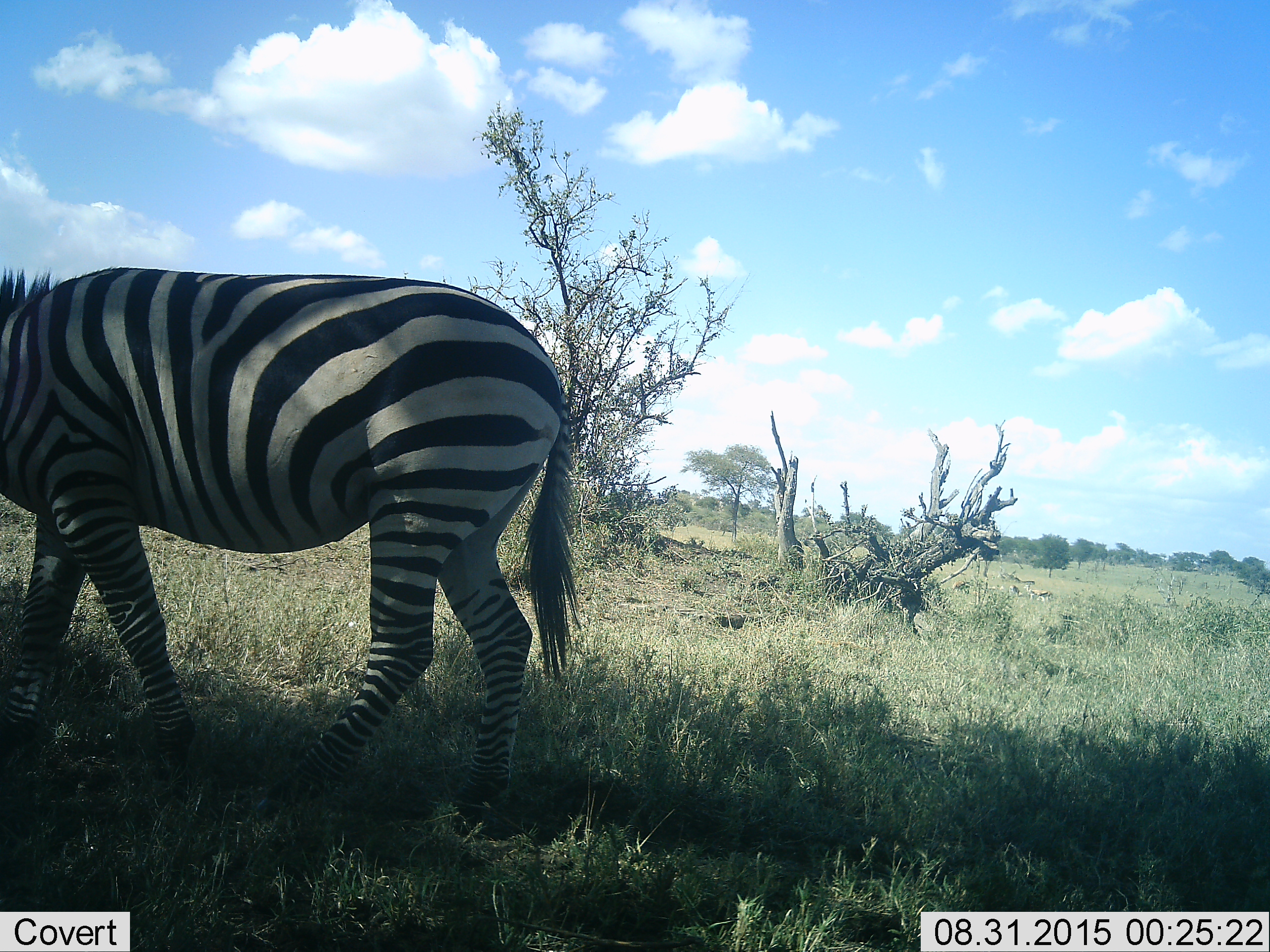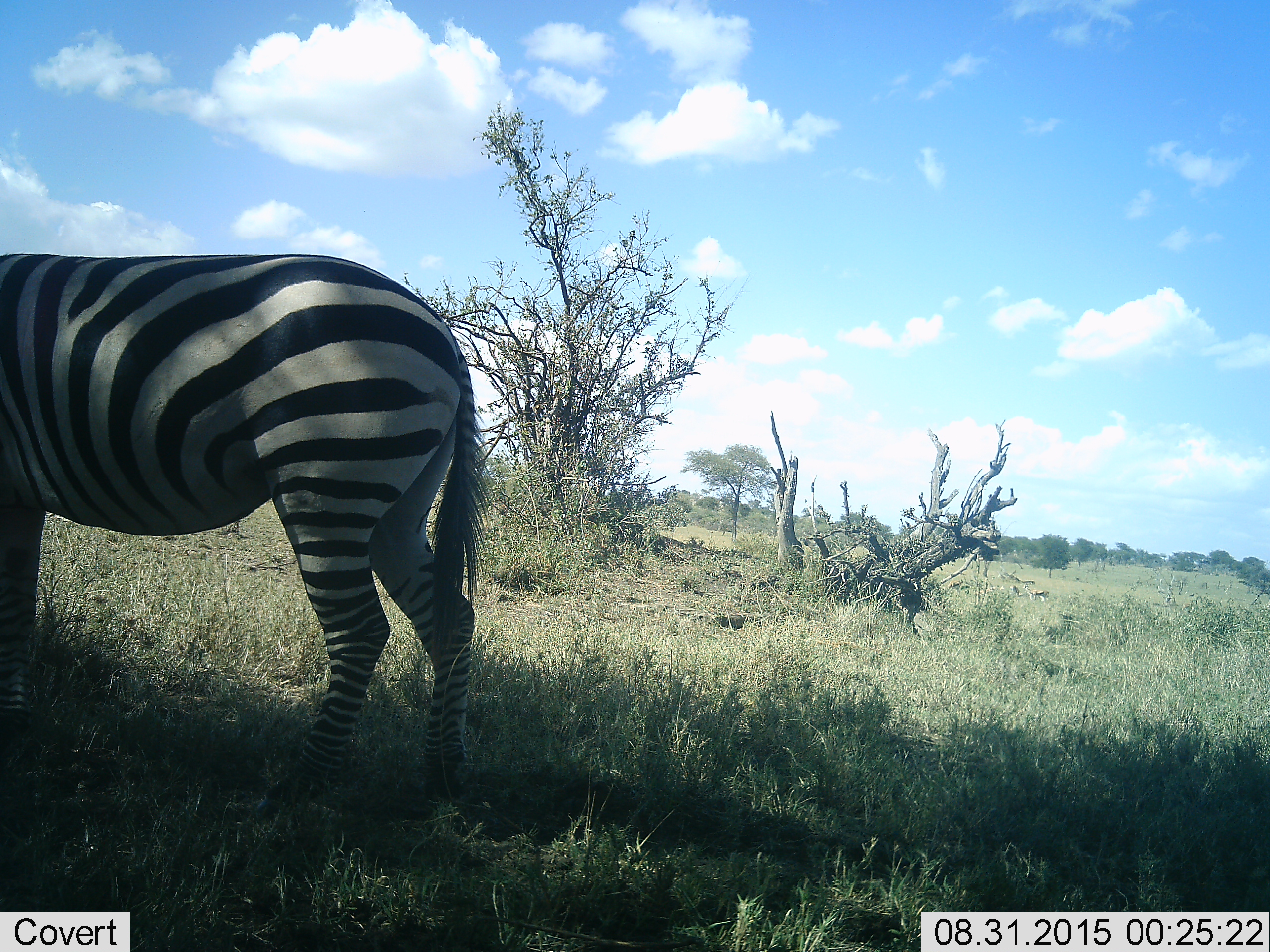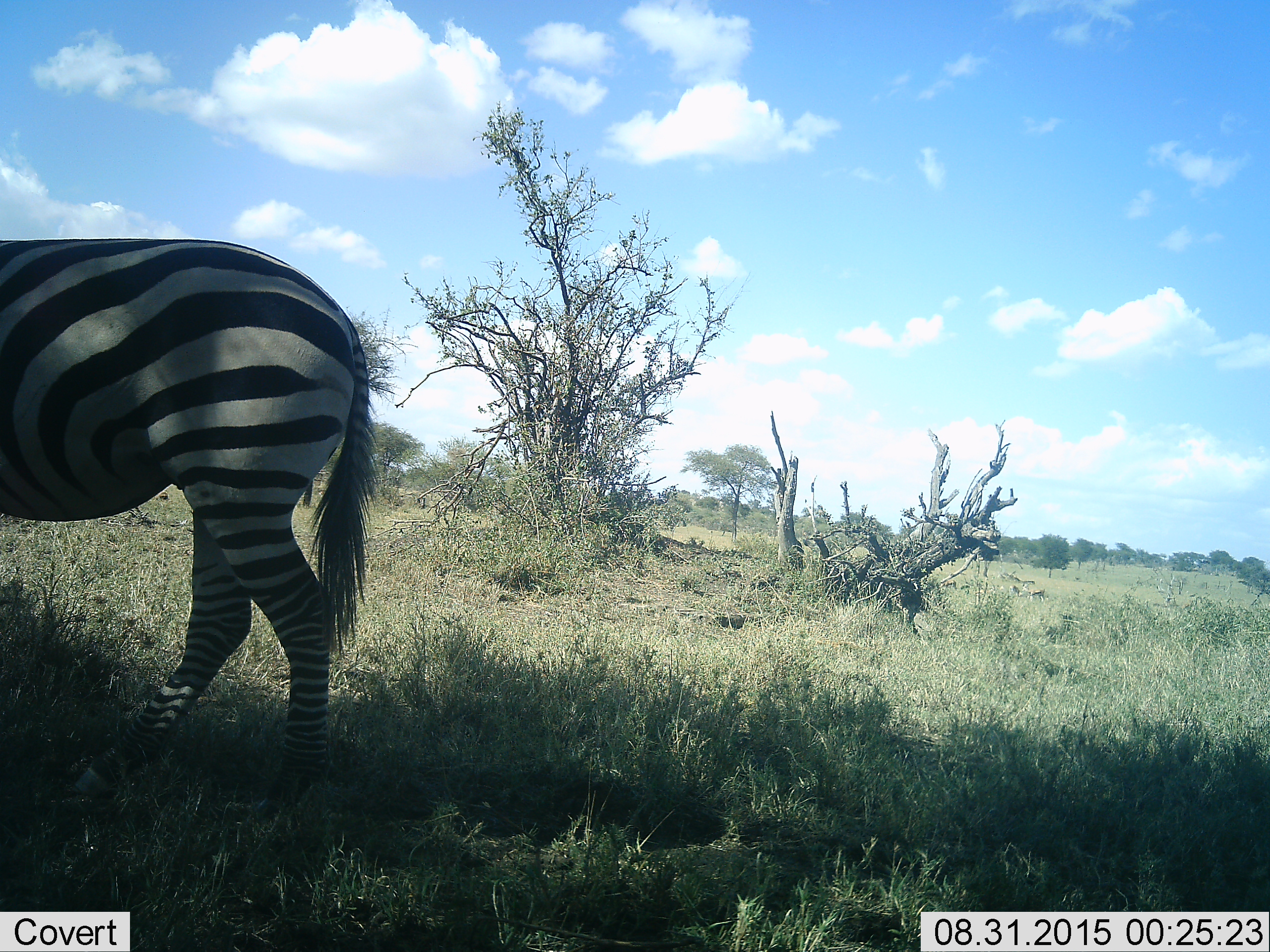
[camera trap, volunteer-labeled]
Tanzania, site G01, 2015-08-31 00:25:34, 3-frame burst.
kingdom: Animalia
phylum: Chordata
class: Mammalia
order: Perissodactyla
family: Equidae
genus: Equus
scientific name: Equus quagga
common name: plains zebra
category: zebra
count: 1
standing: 6%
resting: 0%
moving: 89%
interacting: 0%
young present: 0%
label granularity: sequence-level